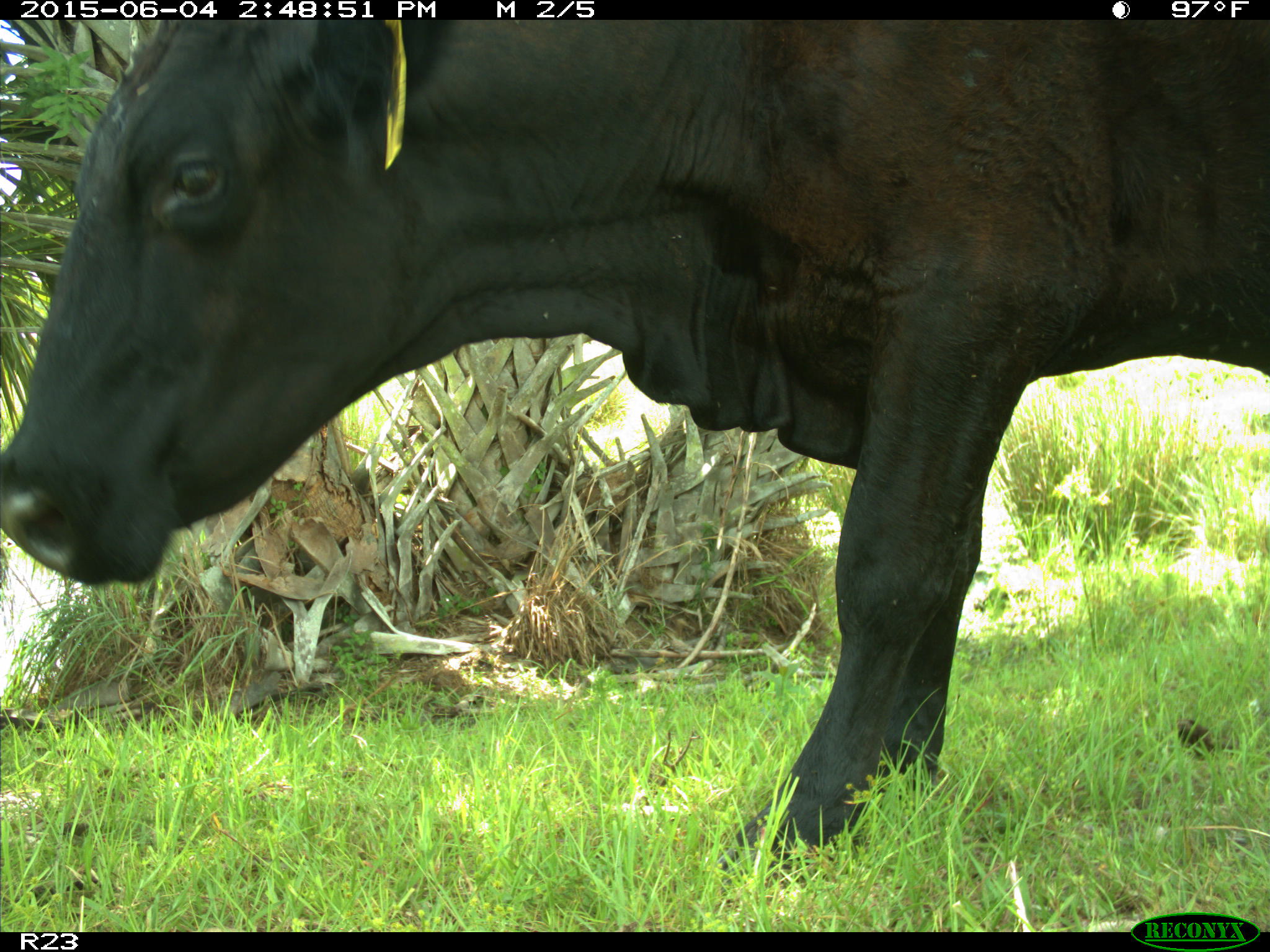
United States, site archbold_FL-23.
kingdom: Animalia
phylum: Chordata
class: Mammalia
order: Artiodactyla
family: Bovidae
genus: Bos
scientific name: Bos taurus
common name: domestic cow